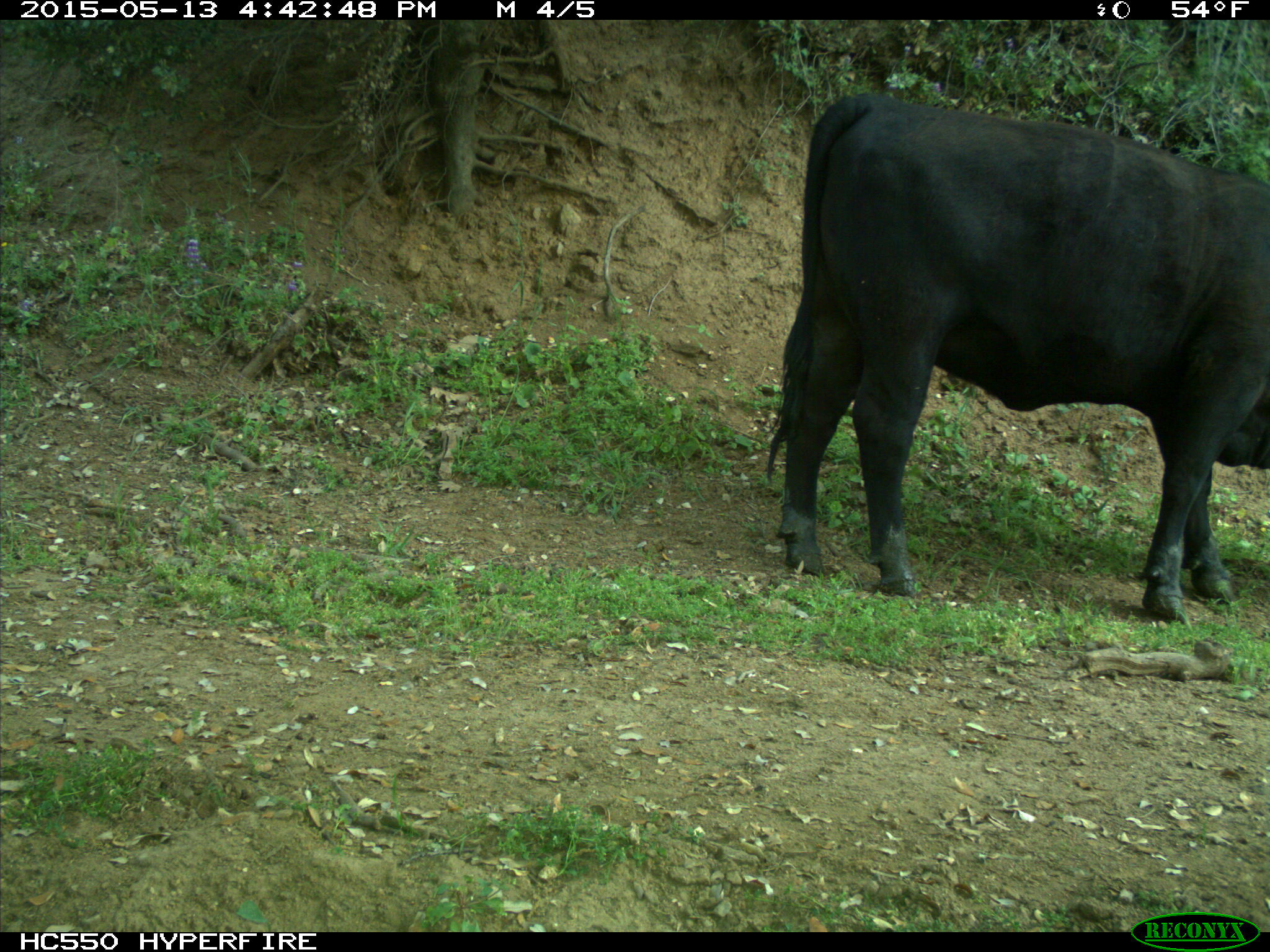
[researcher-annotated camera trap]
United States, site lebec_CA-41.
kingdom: Animalia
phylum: Chordata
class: Mammalia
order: Artiodactyla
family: Bovidae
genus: Bos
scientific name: Bos taurus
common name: domestic cow